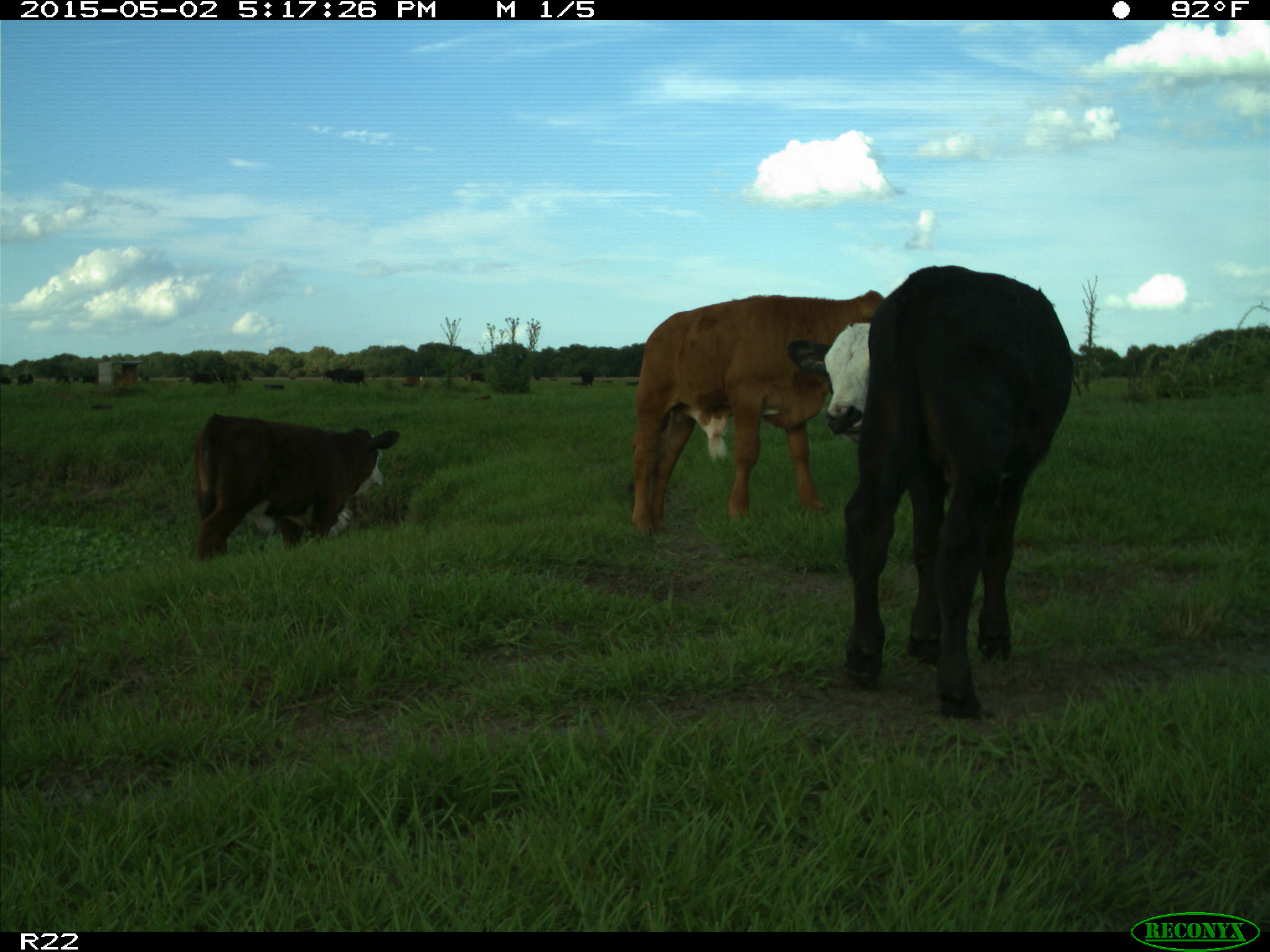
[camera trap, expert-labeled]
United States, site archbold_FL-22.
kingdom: Animalia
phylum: Chordata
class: Mammalia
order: Artiodactyla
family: Bovidae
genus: Bos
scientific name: Bos taurus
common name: domestic cow